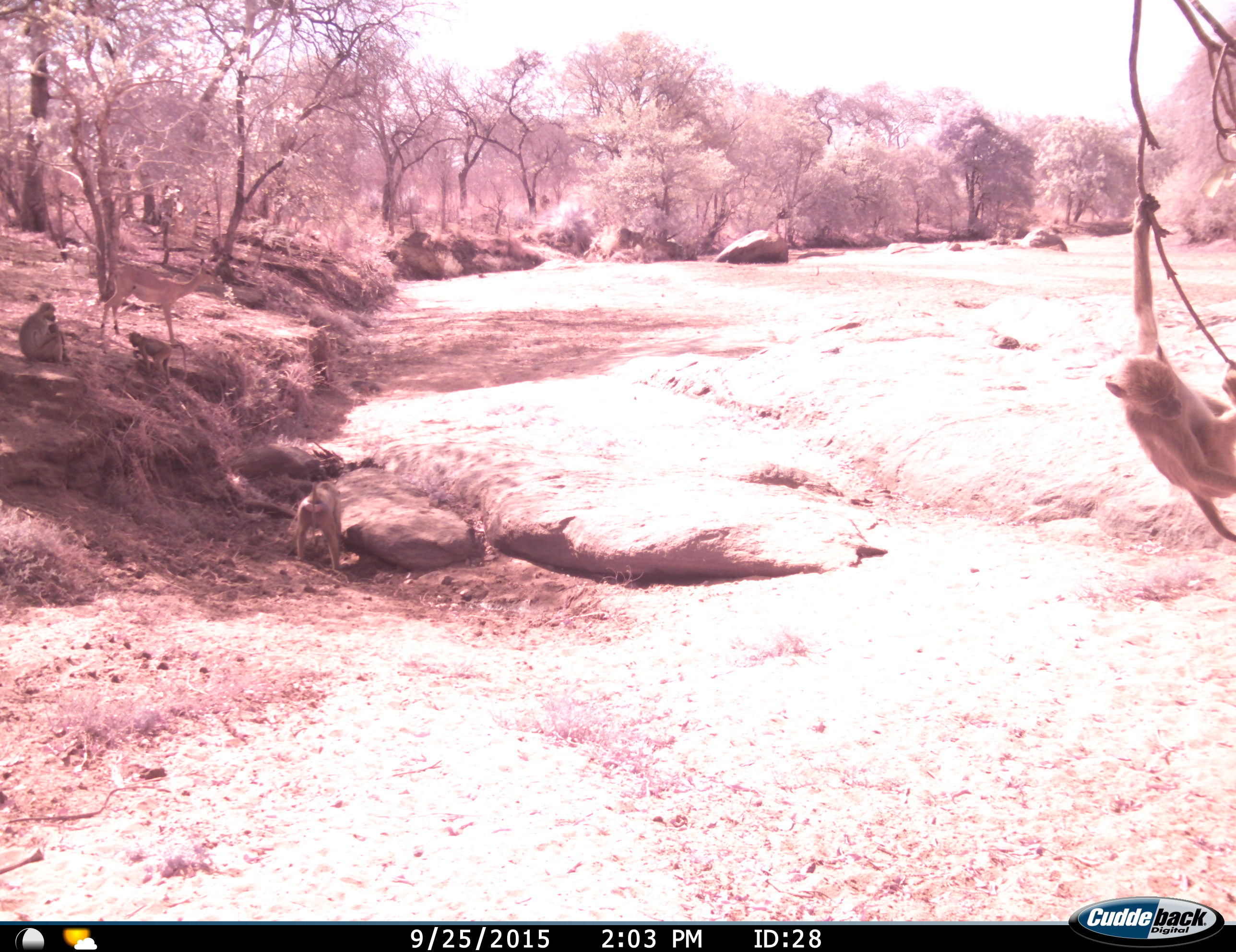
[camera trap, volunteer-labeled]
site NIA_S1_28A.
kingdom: Animalia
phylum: Chordata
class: Mammalia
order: Primates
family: Cercopithecidae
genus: Papio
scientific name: Papio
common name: baboon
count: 4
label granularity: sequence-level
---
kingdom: Animalia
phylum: Chordata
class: Mammalia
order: Artiodactyla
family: Bovidae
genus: Aepyceros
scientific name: Aepyceros melampus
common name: impala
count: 1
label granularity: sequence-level